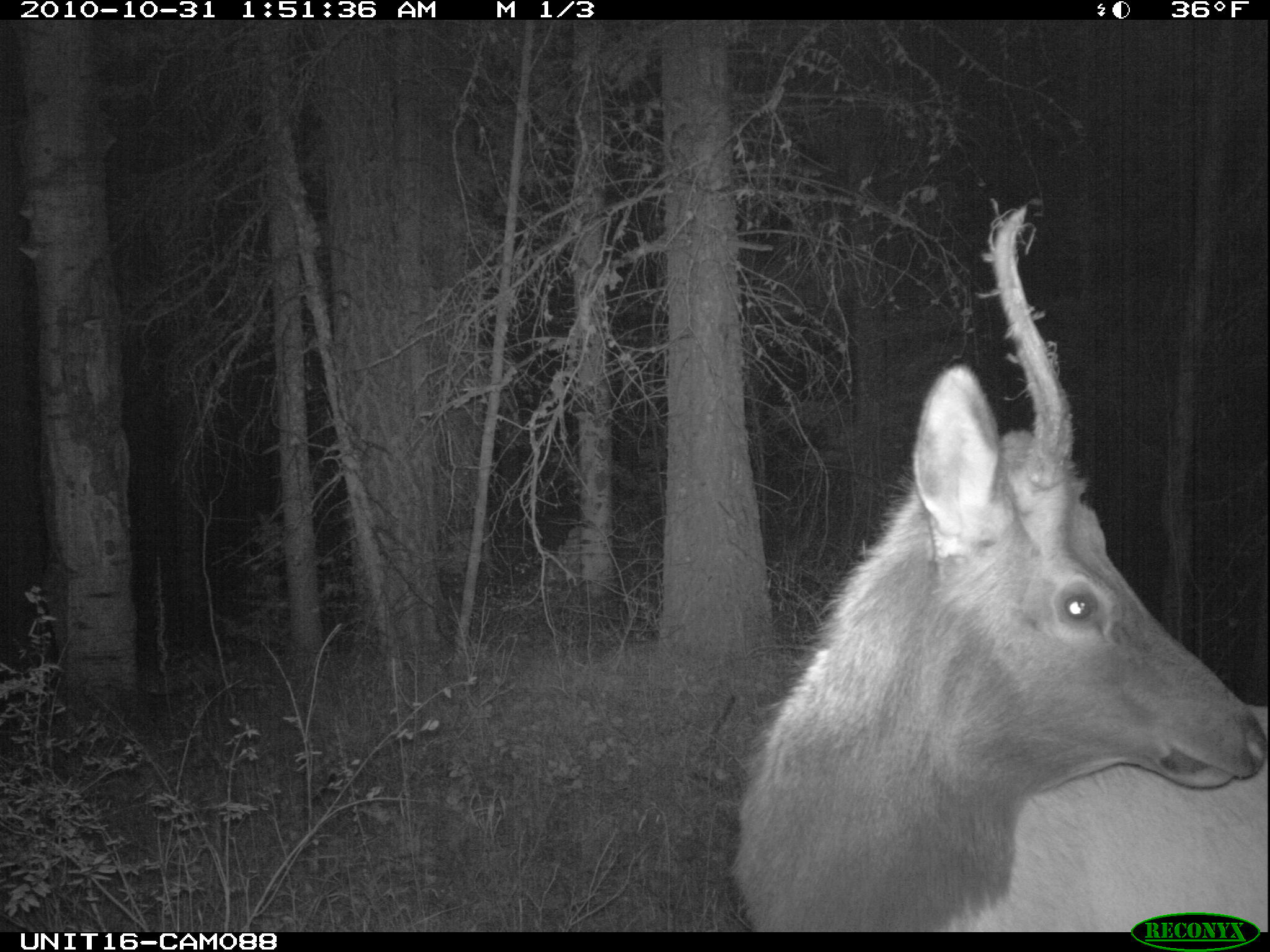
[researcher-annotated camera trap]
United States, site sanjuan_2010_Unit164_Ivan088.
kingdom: Animalia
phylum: Chordata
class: Mammalia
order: Artiodactyla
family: Cervidae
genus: Cervus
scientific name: Cervus elaphus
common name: red deer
Cervus elaphus (red deer).